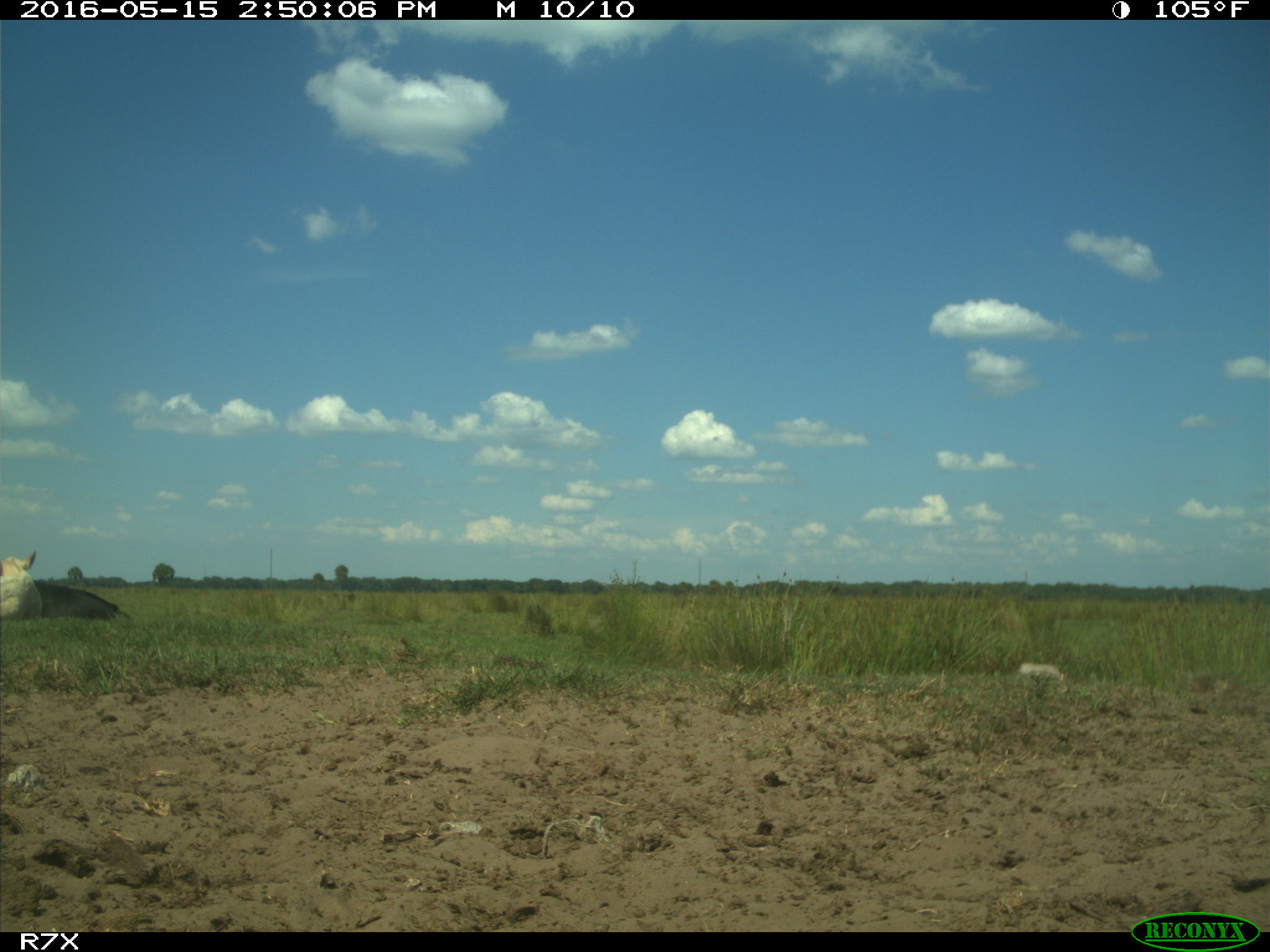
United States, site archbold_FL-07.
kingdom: Animalia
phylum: Chordata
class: Mammalia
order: Artiodactyla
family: Bovidae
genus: Bos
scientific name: Bos taurus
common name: domestic cow